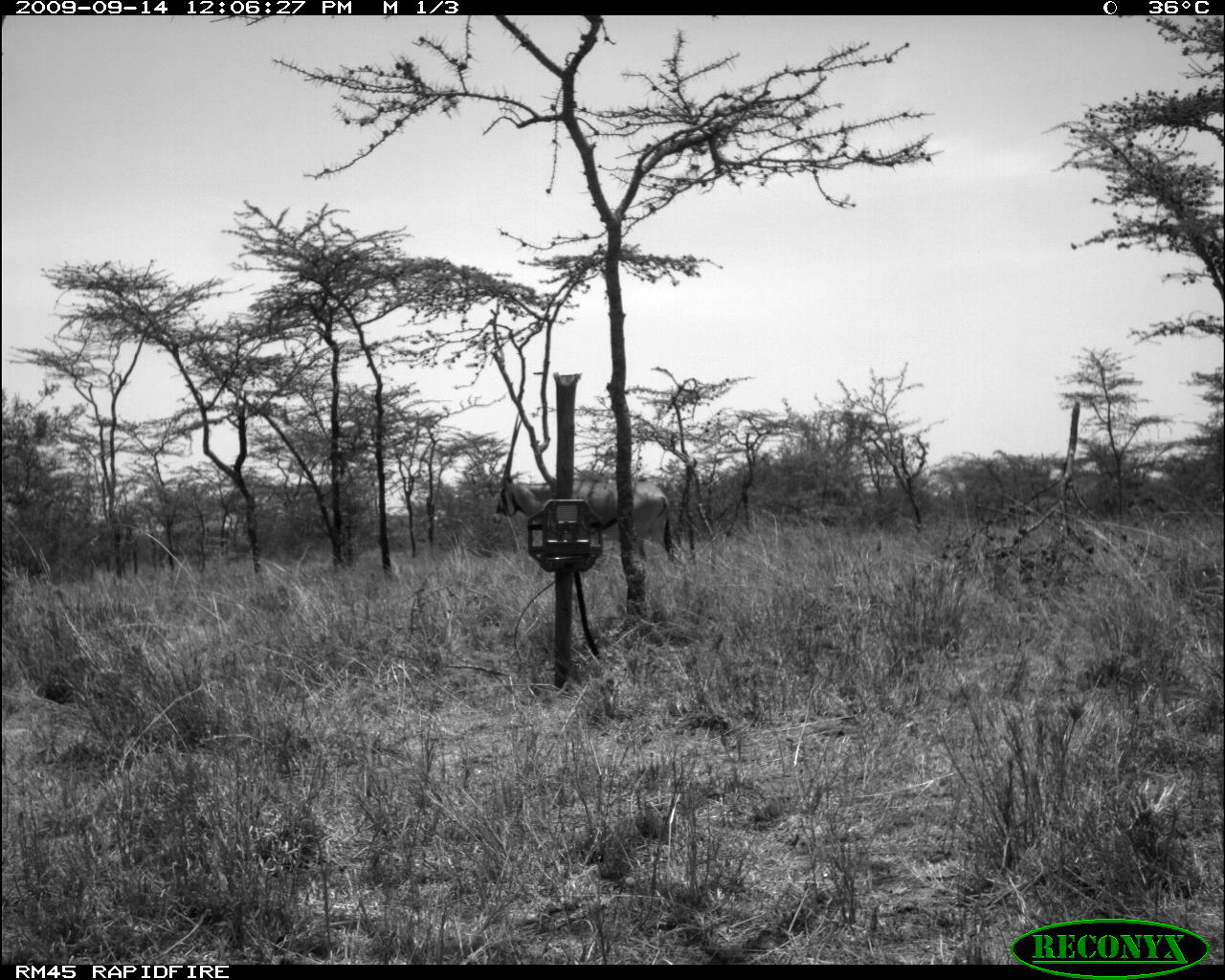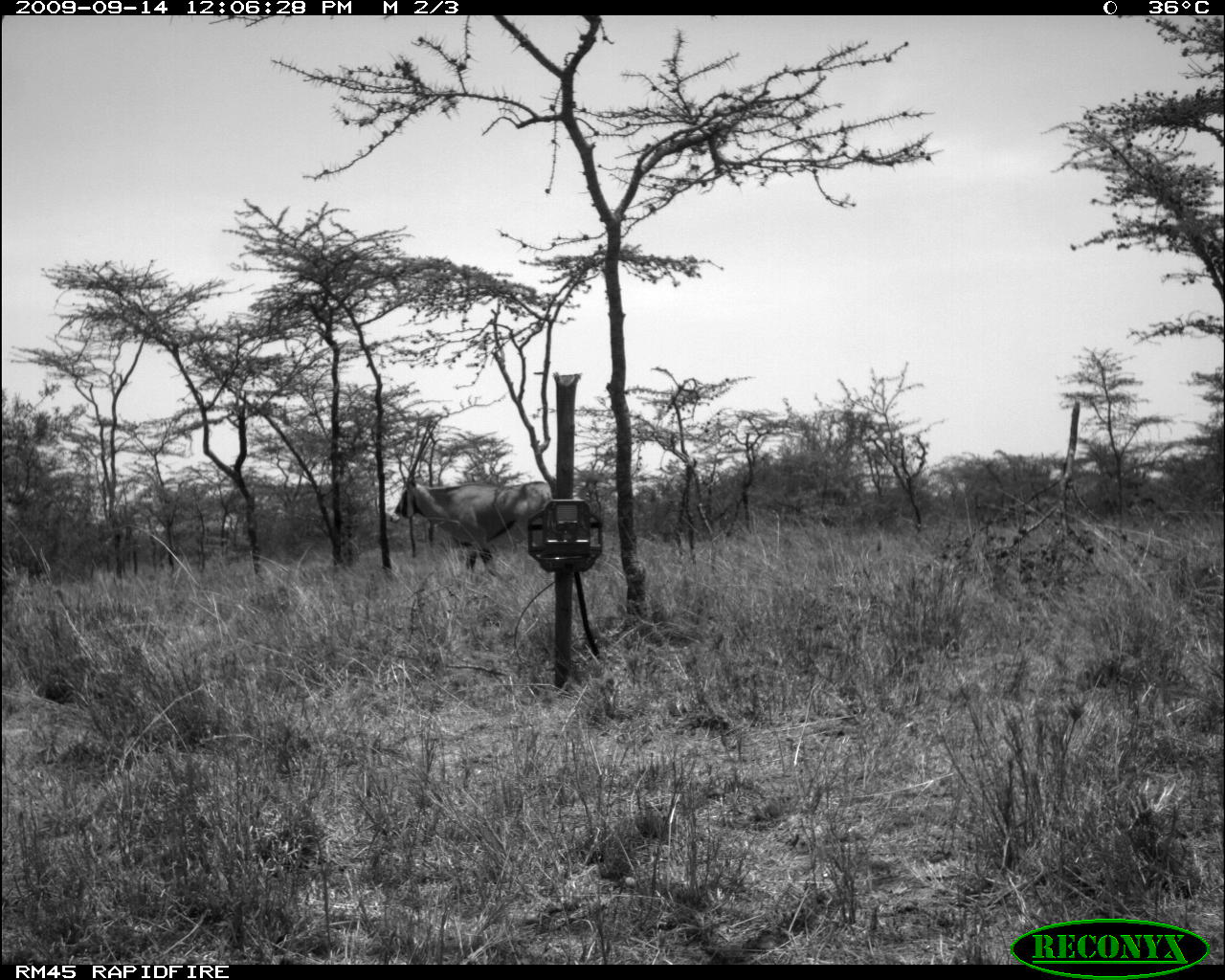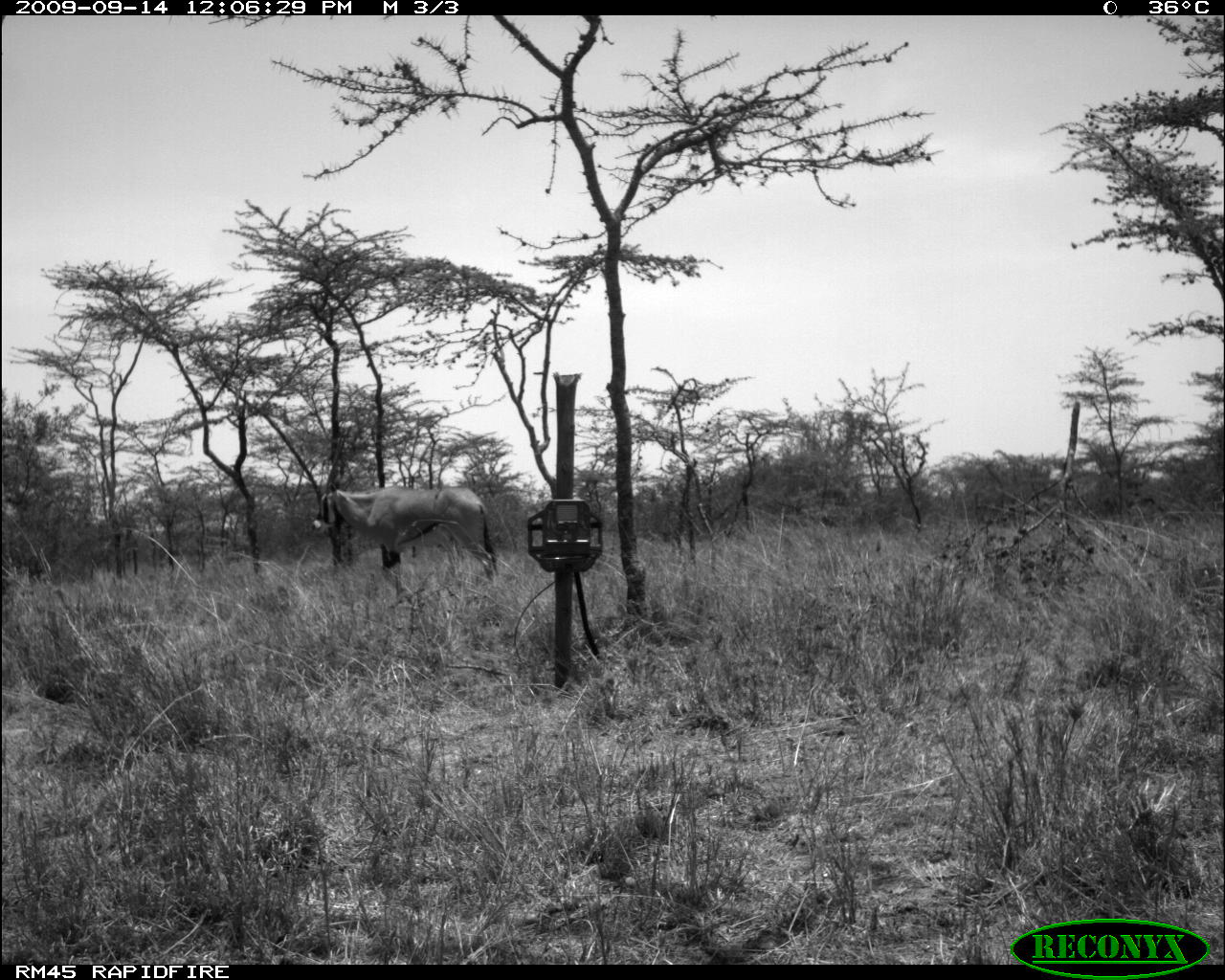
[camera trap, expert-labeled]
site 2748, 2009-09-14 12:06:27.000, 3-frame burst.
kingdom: Animalia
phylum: Chordata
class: Mammalia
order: Artiodactyla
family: Bovidae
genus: Oryx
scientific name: Oryx beisa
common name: east african oryx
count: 1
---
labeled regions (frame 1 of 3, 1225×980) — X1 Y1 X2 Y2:
oryx beisa: 491 407 677 569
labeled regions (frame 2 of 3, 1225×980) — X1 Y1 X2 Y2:
oryx beisa: 392 432 559 579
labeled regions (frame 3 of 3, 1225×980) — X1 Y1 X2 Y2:
oryx beisa: 305 426 501 592